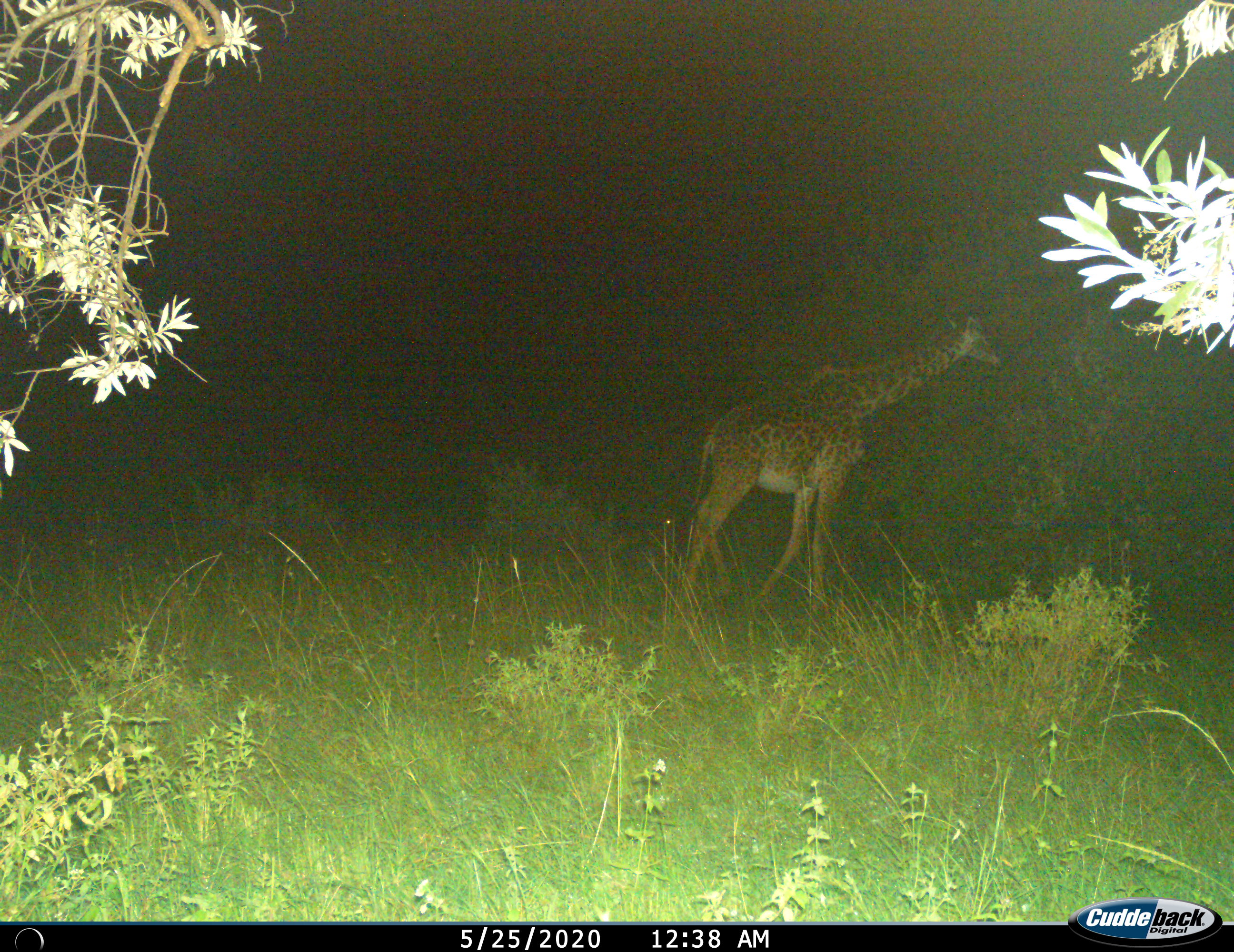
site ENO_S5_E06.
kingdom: Animalia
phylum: Chordata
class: Mammalia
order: Artiodactyla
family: Giraffidae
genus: Giraffa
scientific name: Giraffa camelopardalis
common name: giraffe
Giraffe (Giraffa camelopardalis), count 1. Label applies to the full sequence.